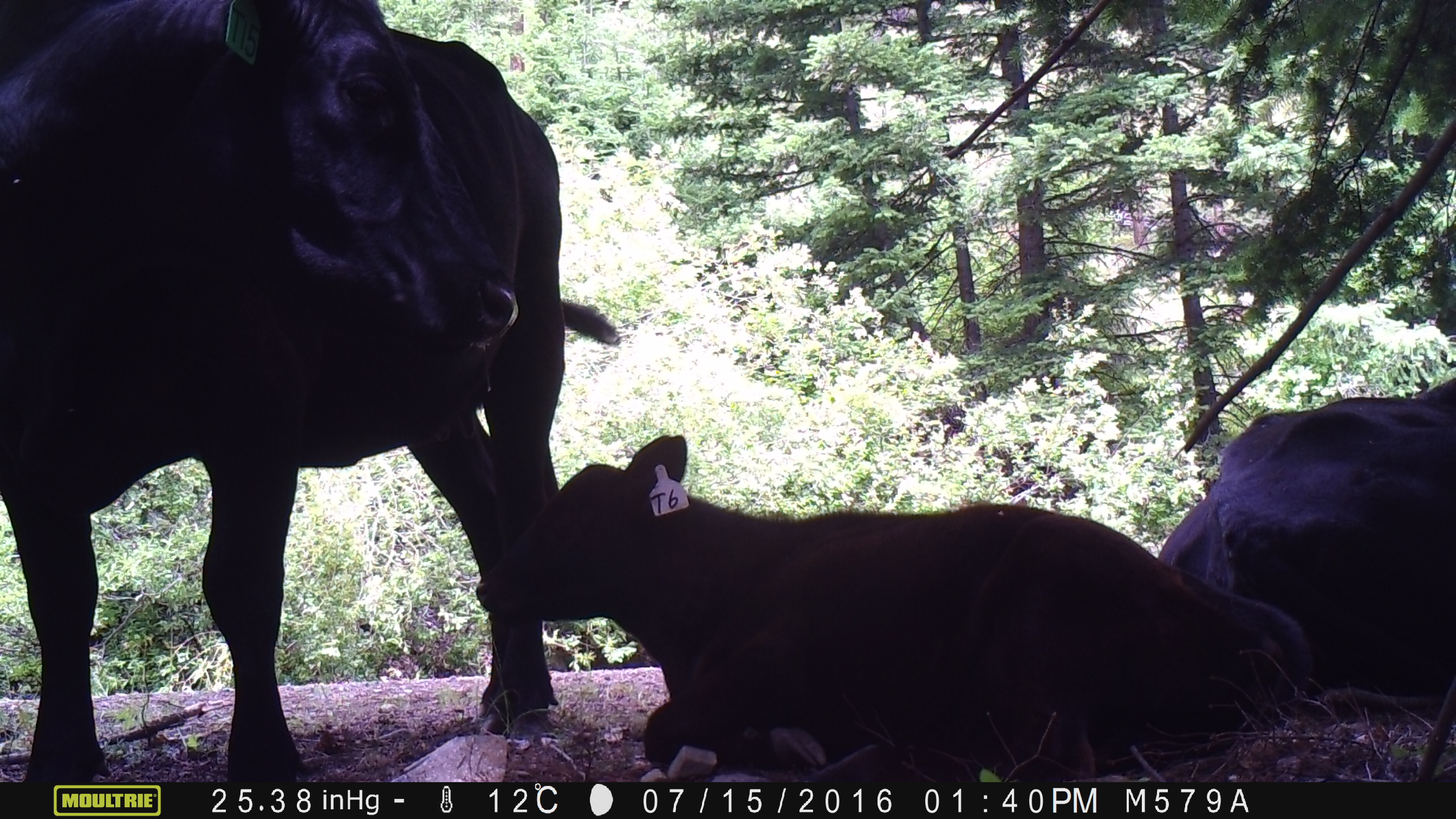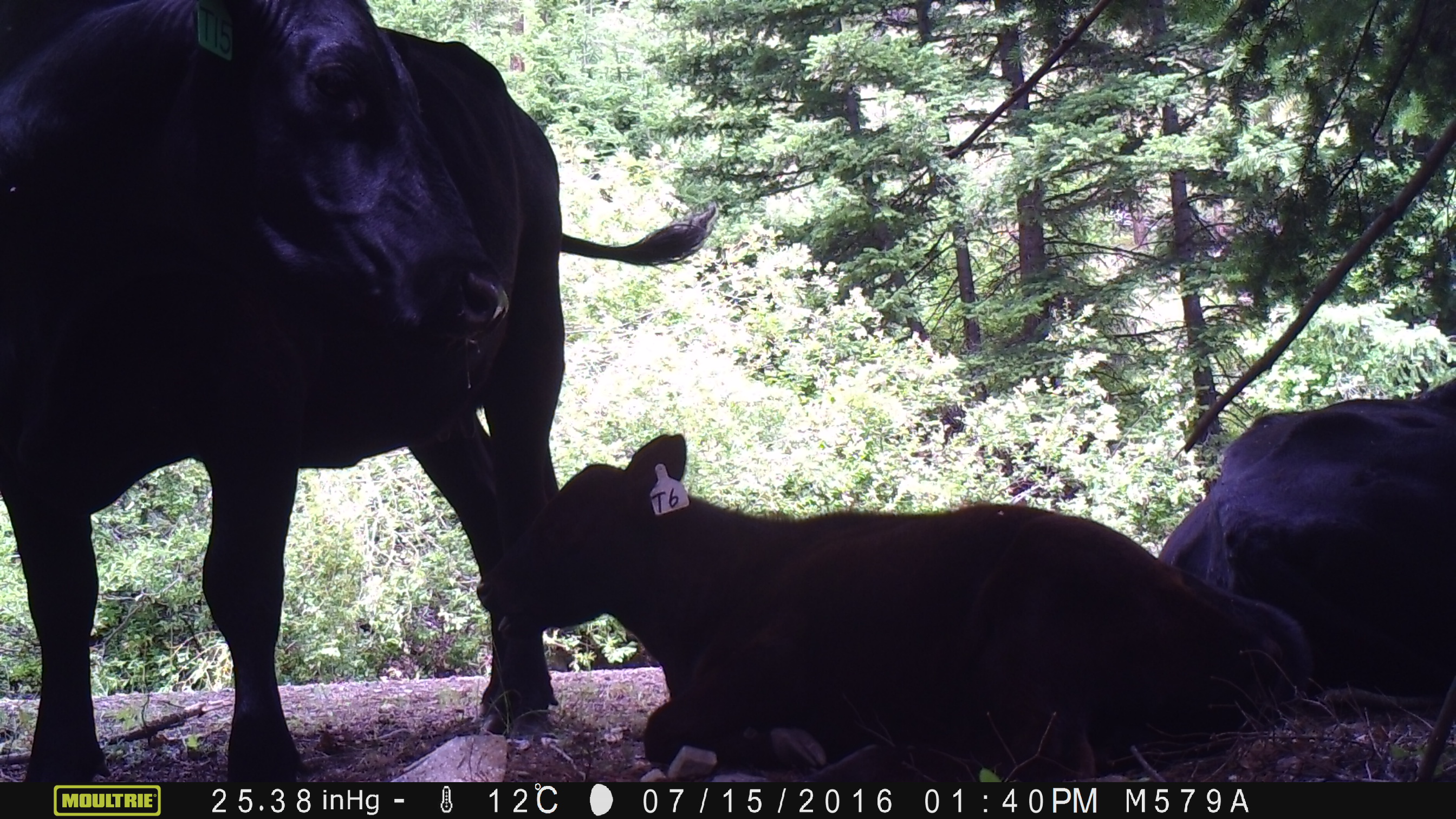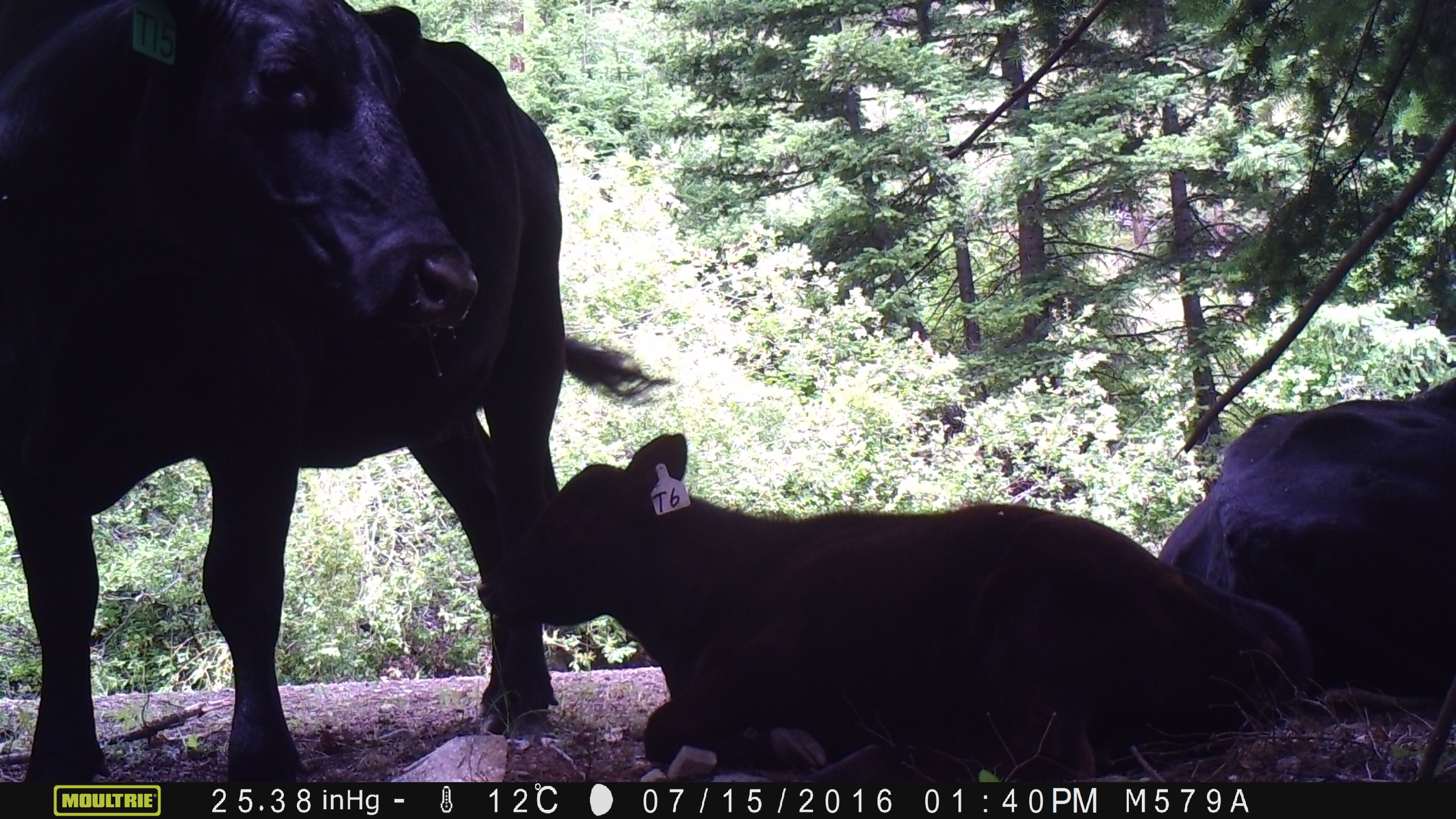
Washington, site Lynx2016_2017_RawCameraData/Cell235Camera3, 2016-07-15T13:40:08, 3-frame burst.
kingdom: Animalia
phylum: Chordata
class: Mammalia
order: Artiodactyla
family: Bovidae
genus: Bos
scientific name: Bos taurus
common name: domestic cattle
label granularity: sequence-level